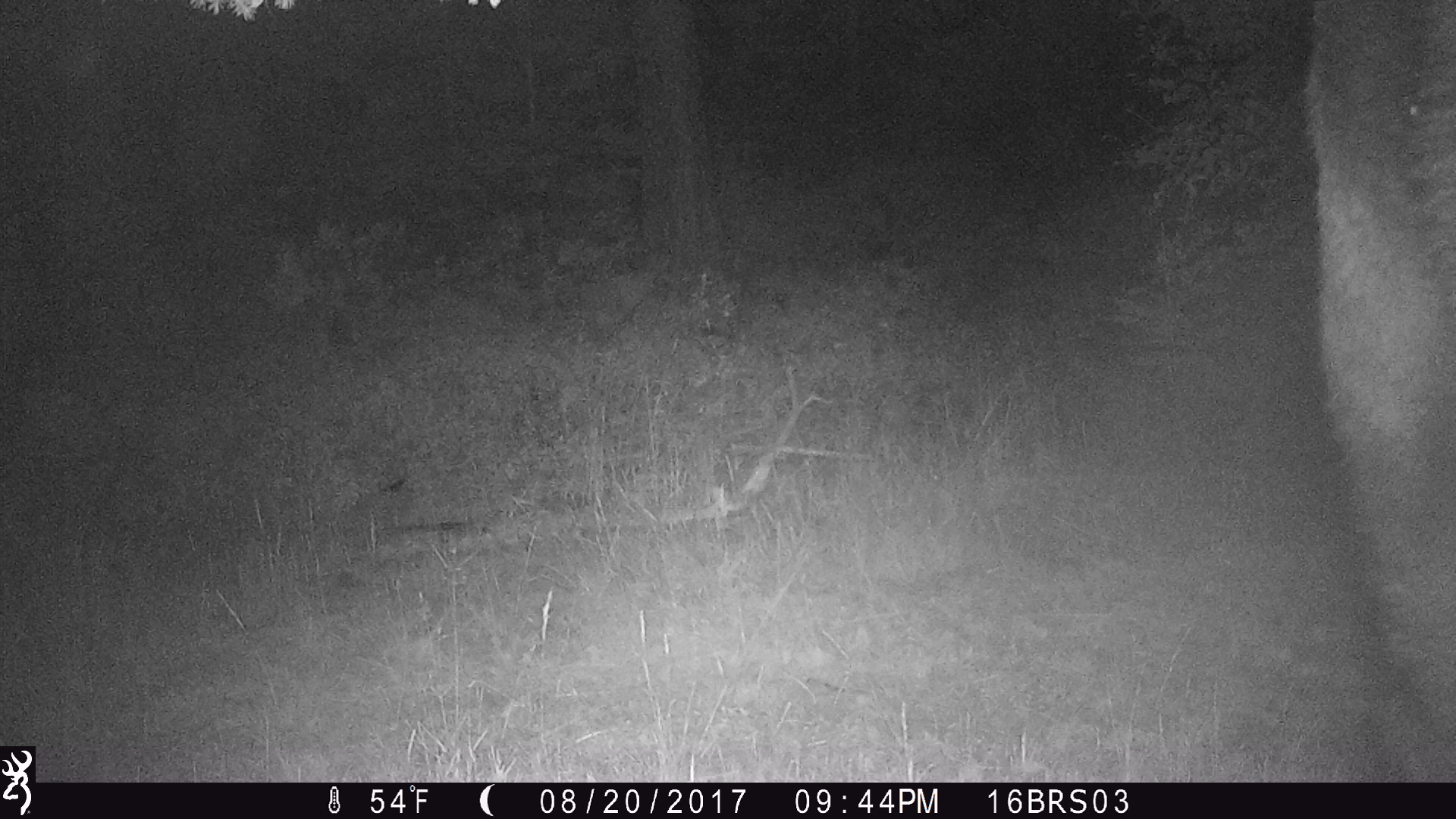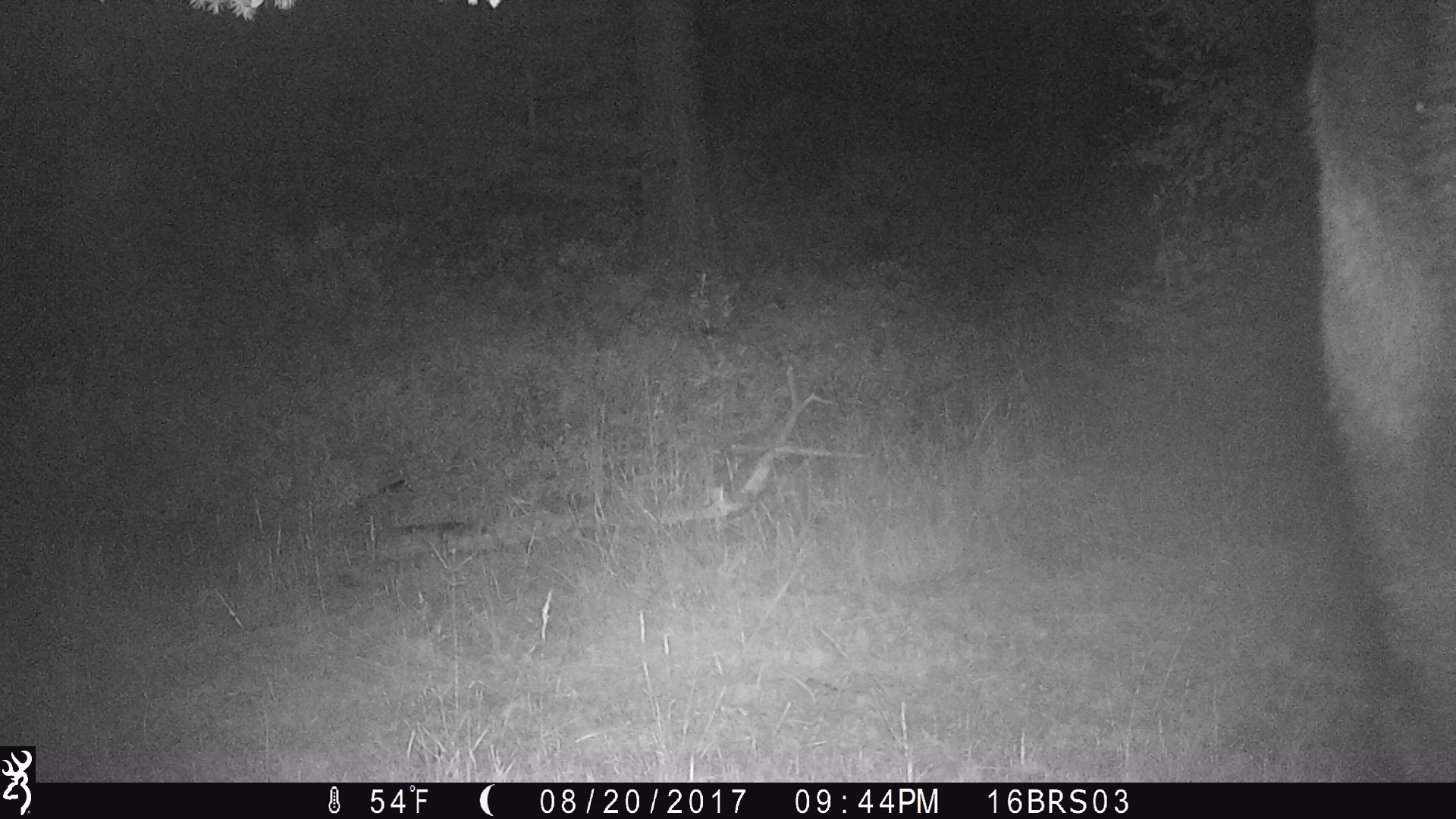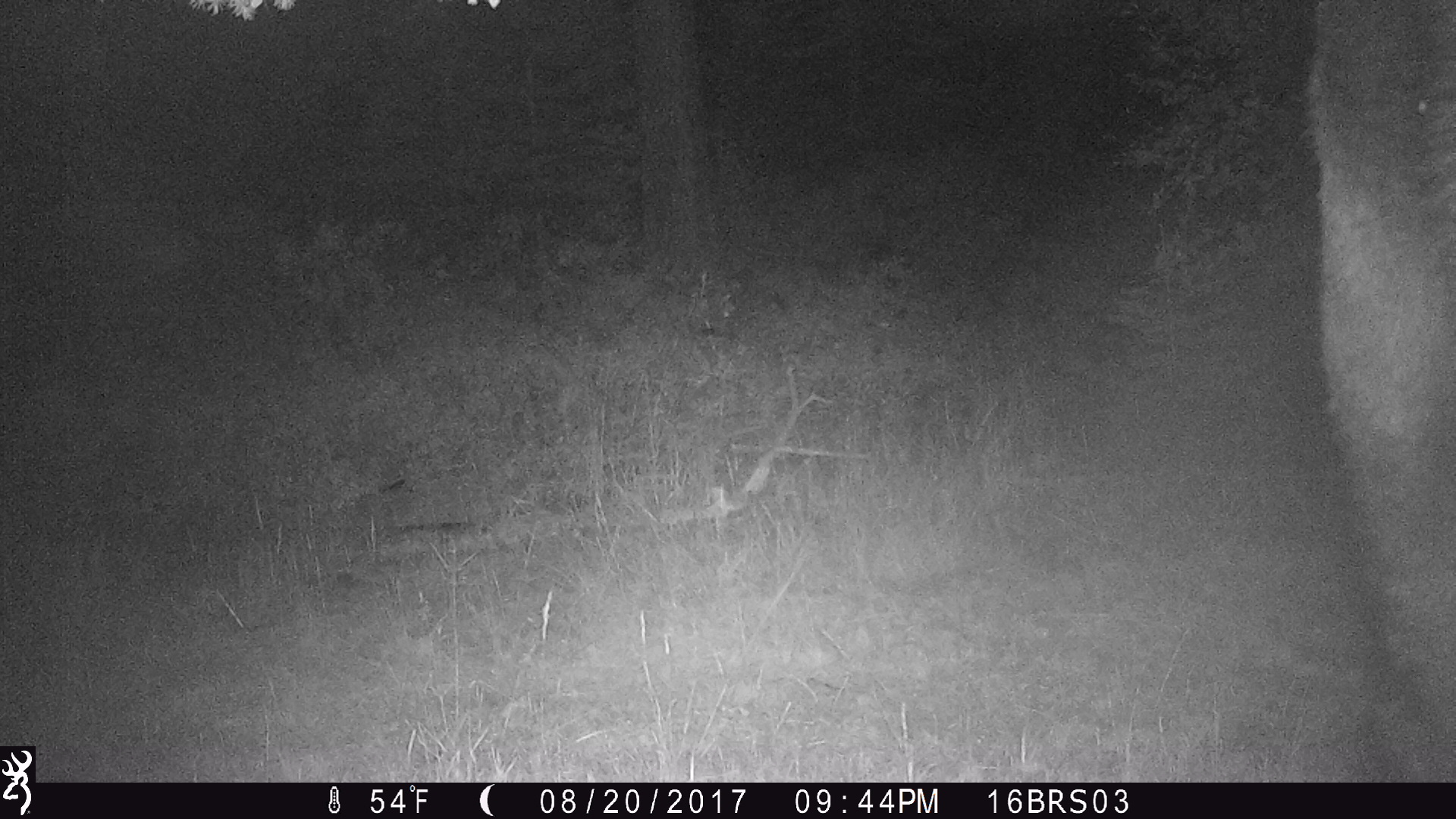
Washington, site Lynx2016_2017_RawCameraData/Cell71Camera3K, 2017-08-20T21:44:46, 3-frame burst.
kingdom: Animalia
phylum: Chordata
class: Mammalia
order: Artiodactyla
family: Bovidae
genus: Bos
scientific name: Bos taurus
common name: domestic cattle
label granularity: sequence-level